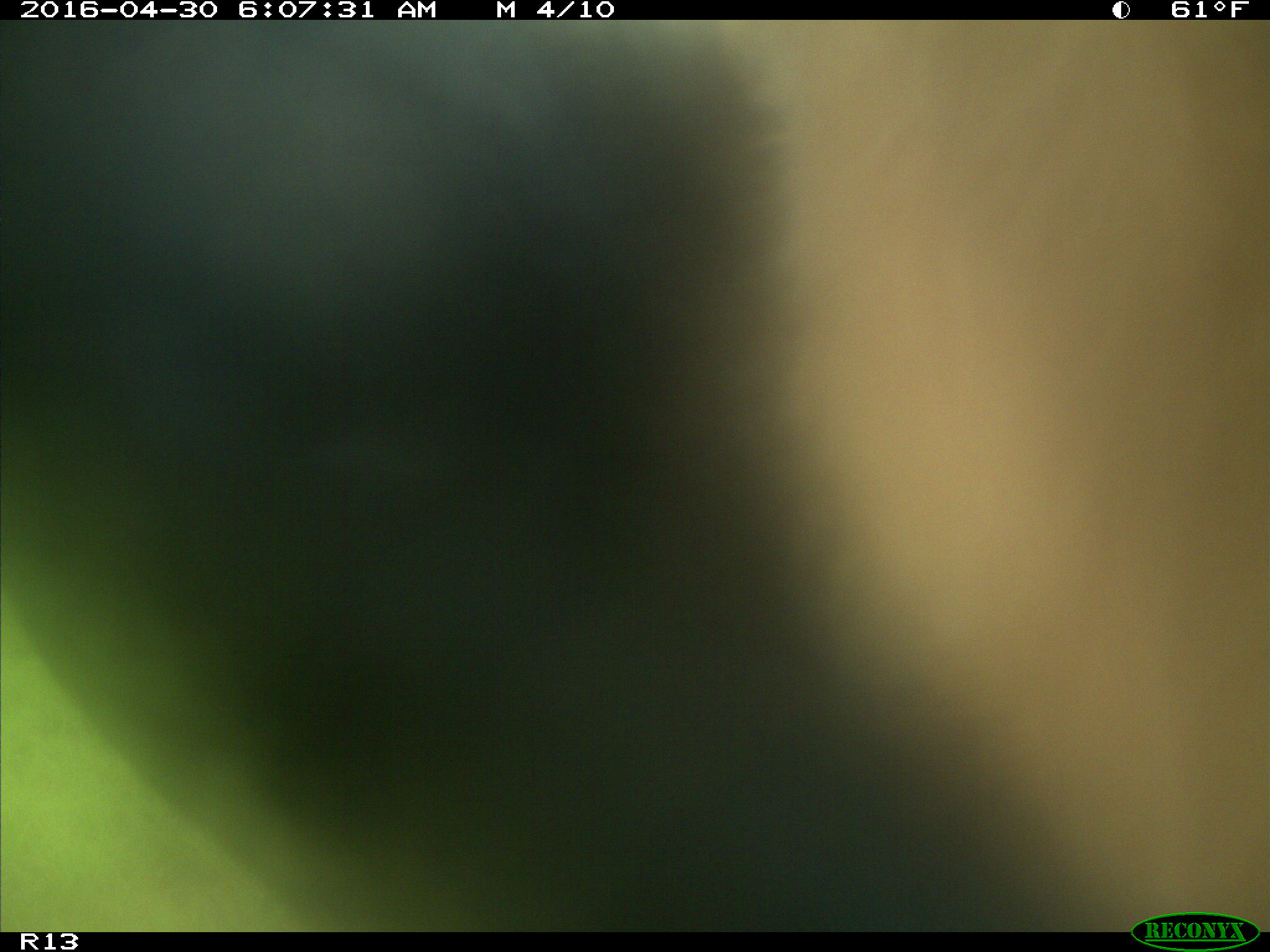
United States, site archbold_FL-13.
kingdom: Animalia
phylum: Chordata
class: Mammalia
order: Artiodactyla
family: Bovidae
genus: Bos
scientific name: Bos taurus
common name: domestic cow